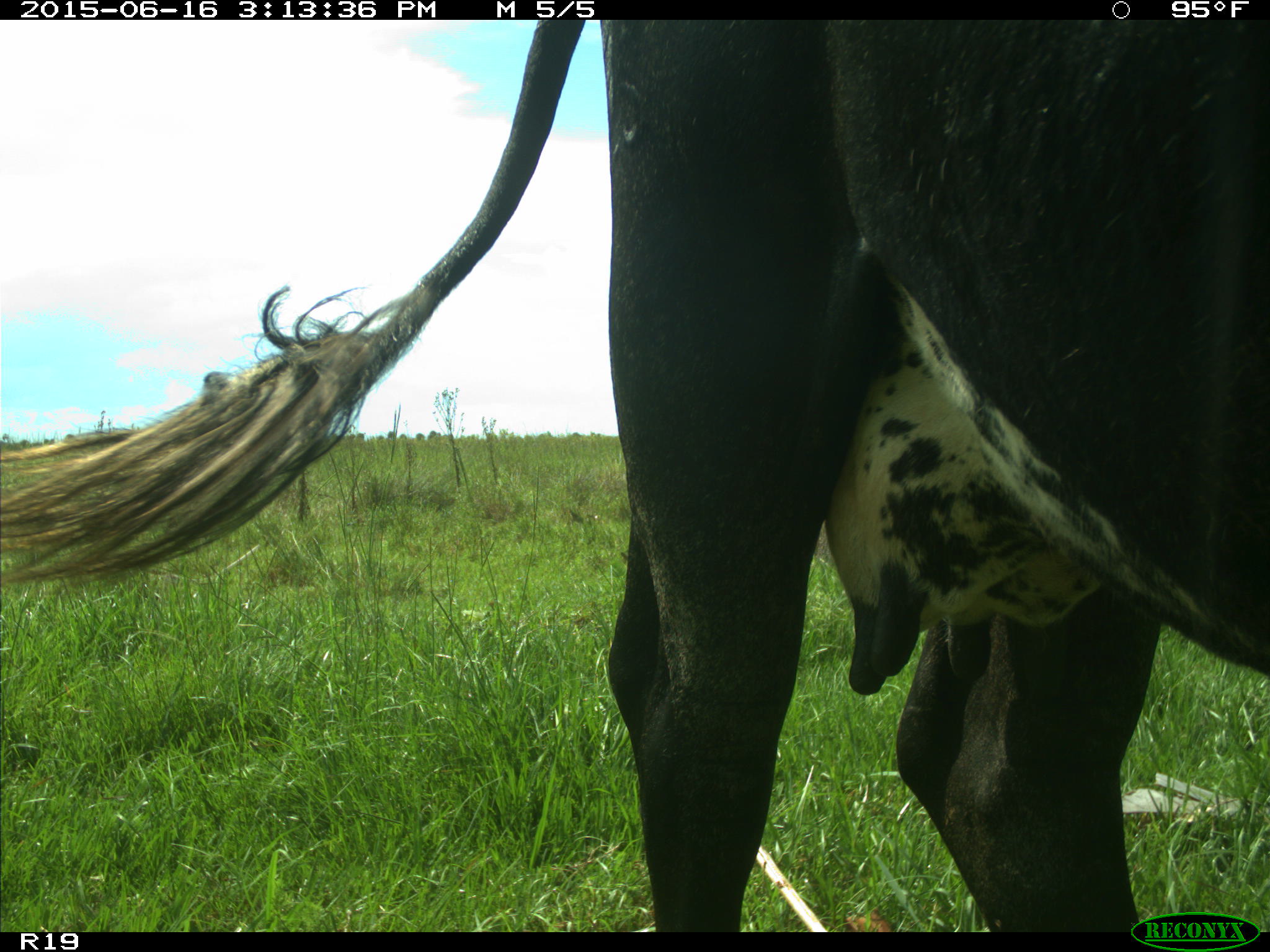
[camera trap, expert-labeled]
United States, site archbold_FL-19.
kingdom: Animalia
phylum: Chordata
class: Mammalia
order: Artiodactyla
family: Bovidae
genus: Bos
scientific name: Bos taurus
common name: domestic cow